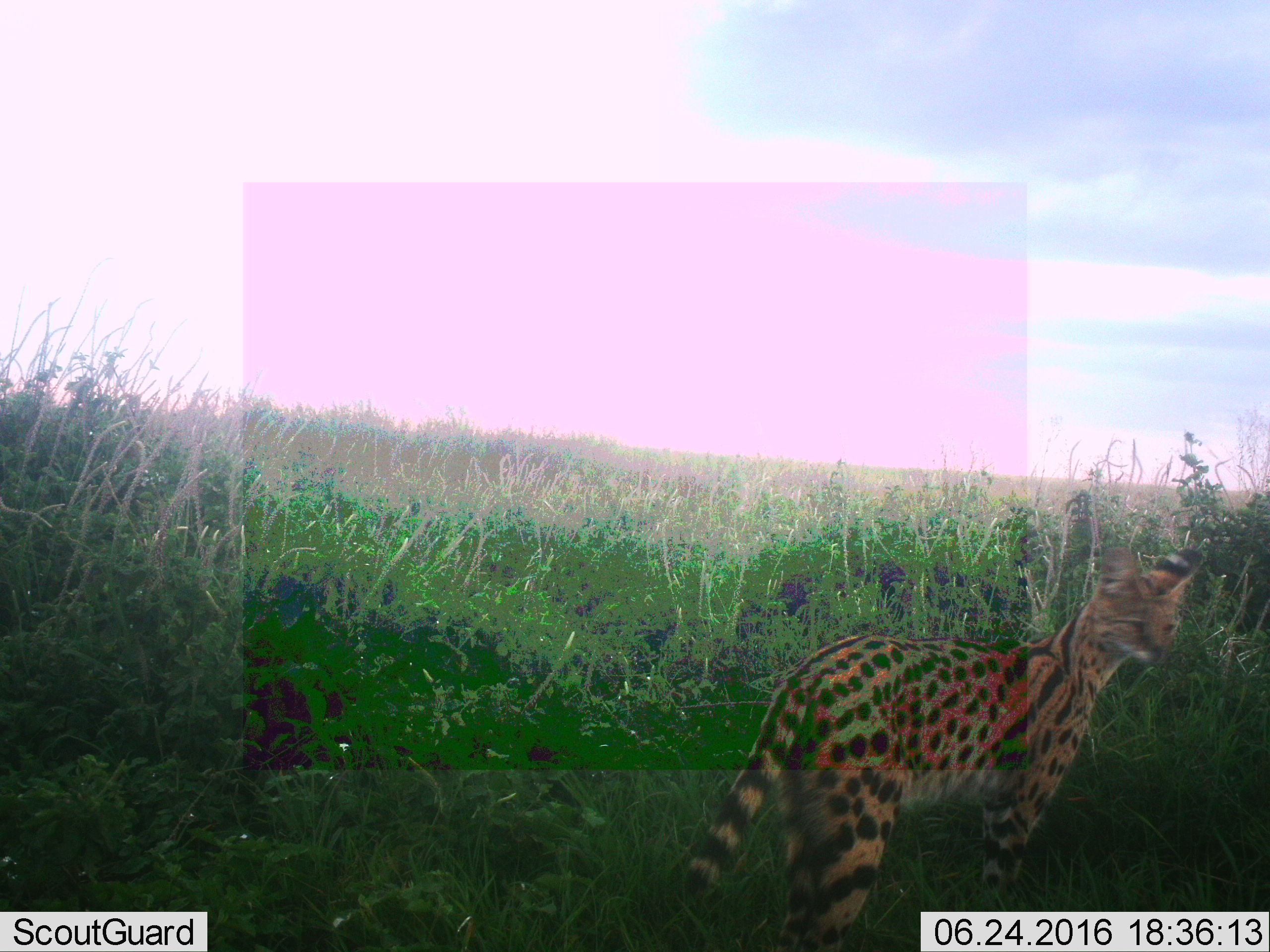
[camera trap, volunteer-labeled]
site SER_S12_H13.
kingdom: Animalia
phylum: Chordata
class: Mammalia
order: Carnivora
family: Felidae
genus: Leptailurus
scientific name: Leptailurus serval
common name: serval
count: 1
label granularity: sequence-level